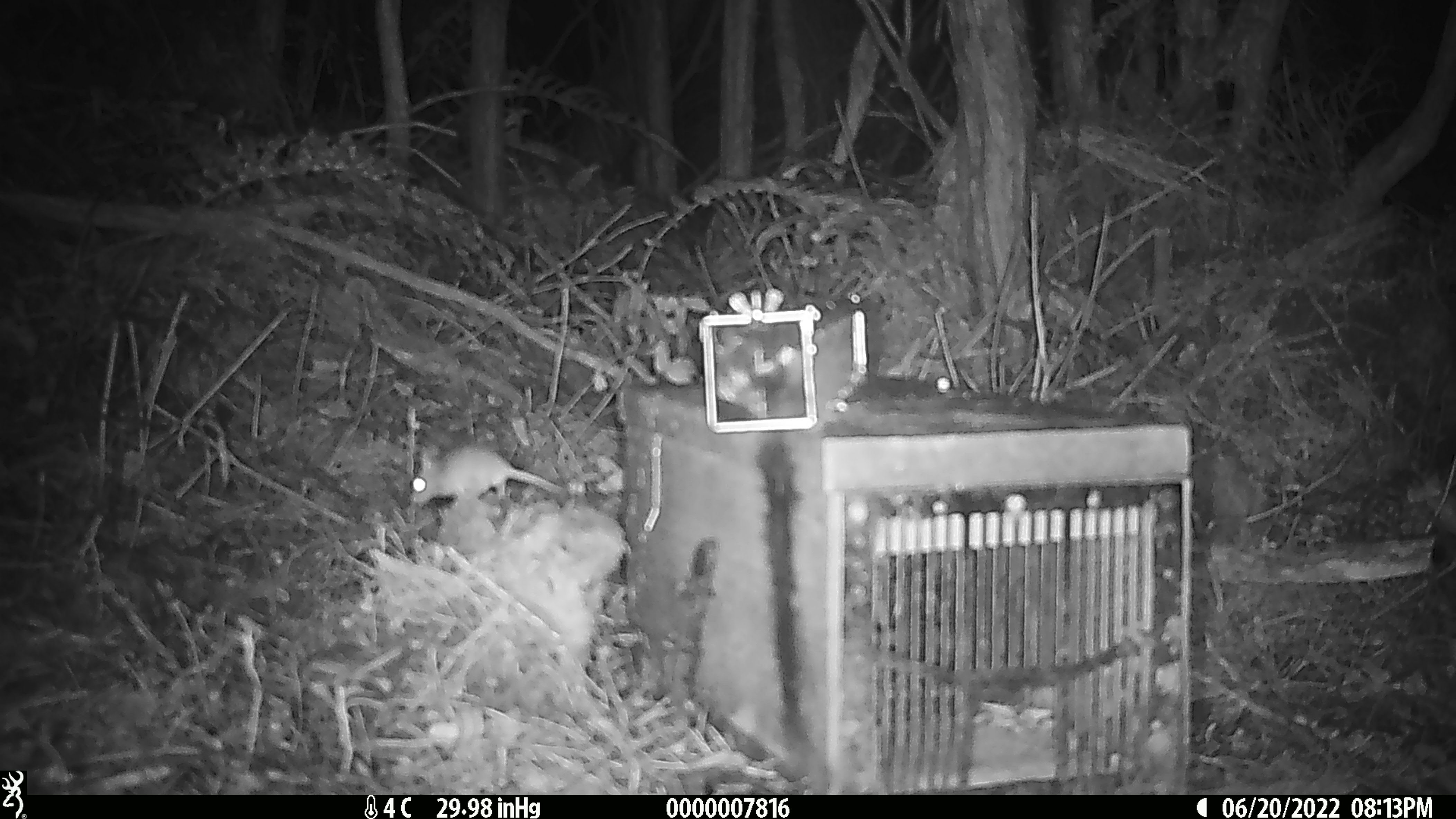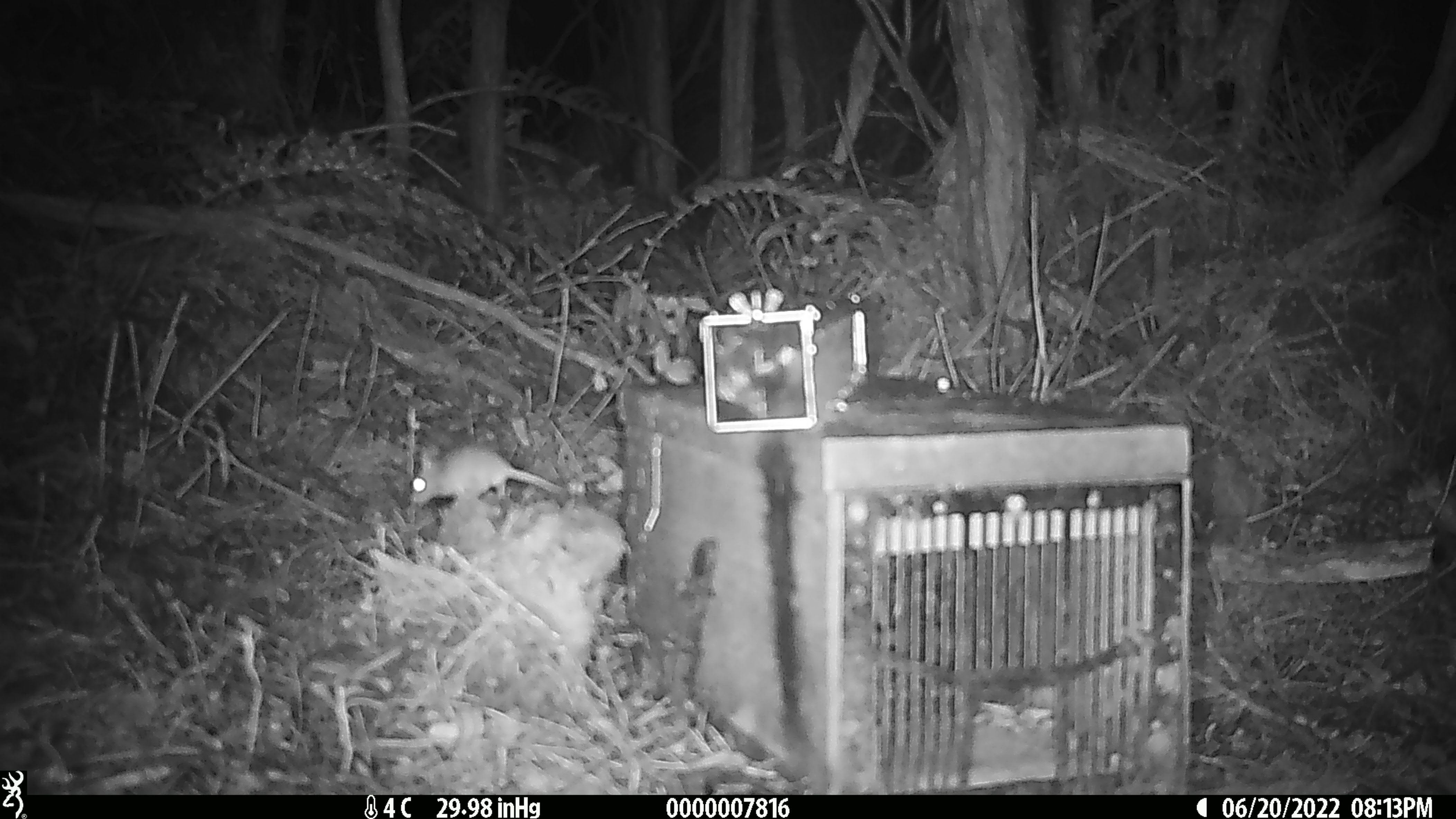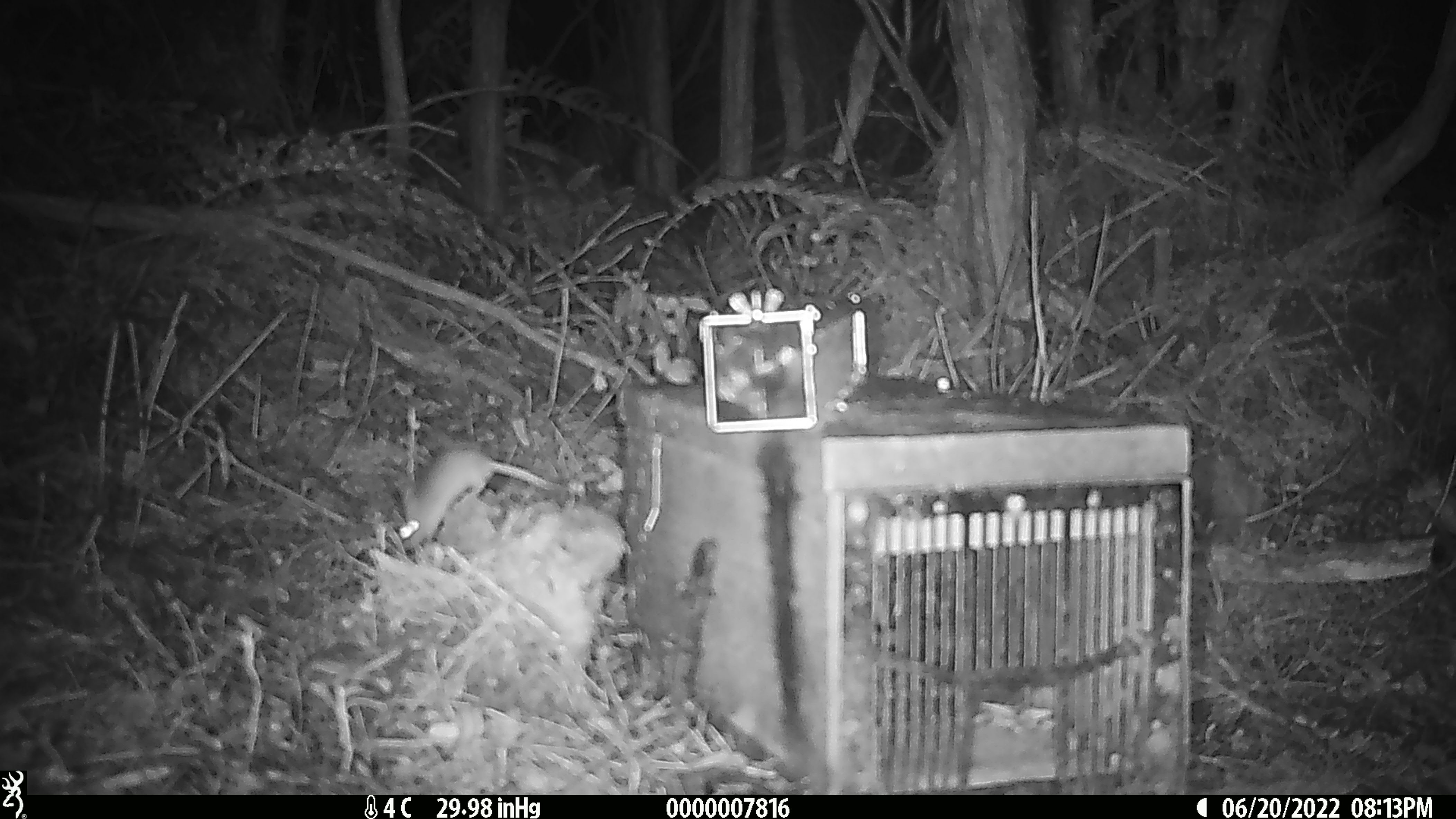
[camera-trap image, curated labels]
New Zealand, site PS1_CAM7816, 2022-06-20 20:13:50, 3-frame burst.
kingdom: Animalia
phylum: Chordata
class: Mammalia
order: Rodentia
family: Muridae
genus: Mus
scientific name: Mus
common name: mouse